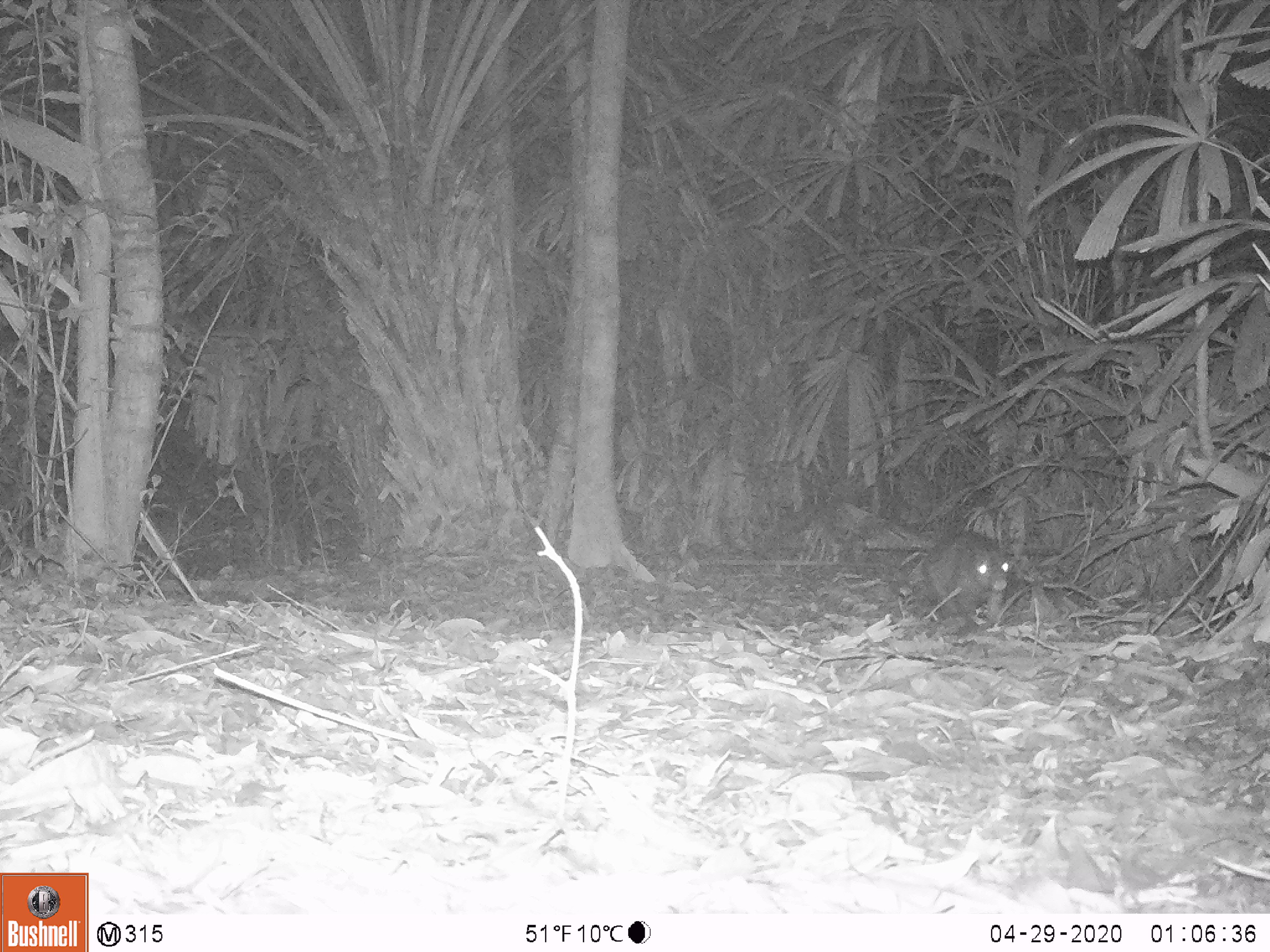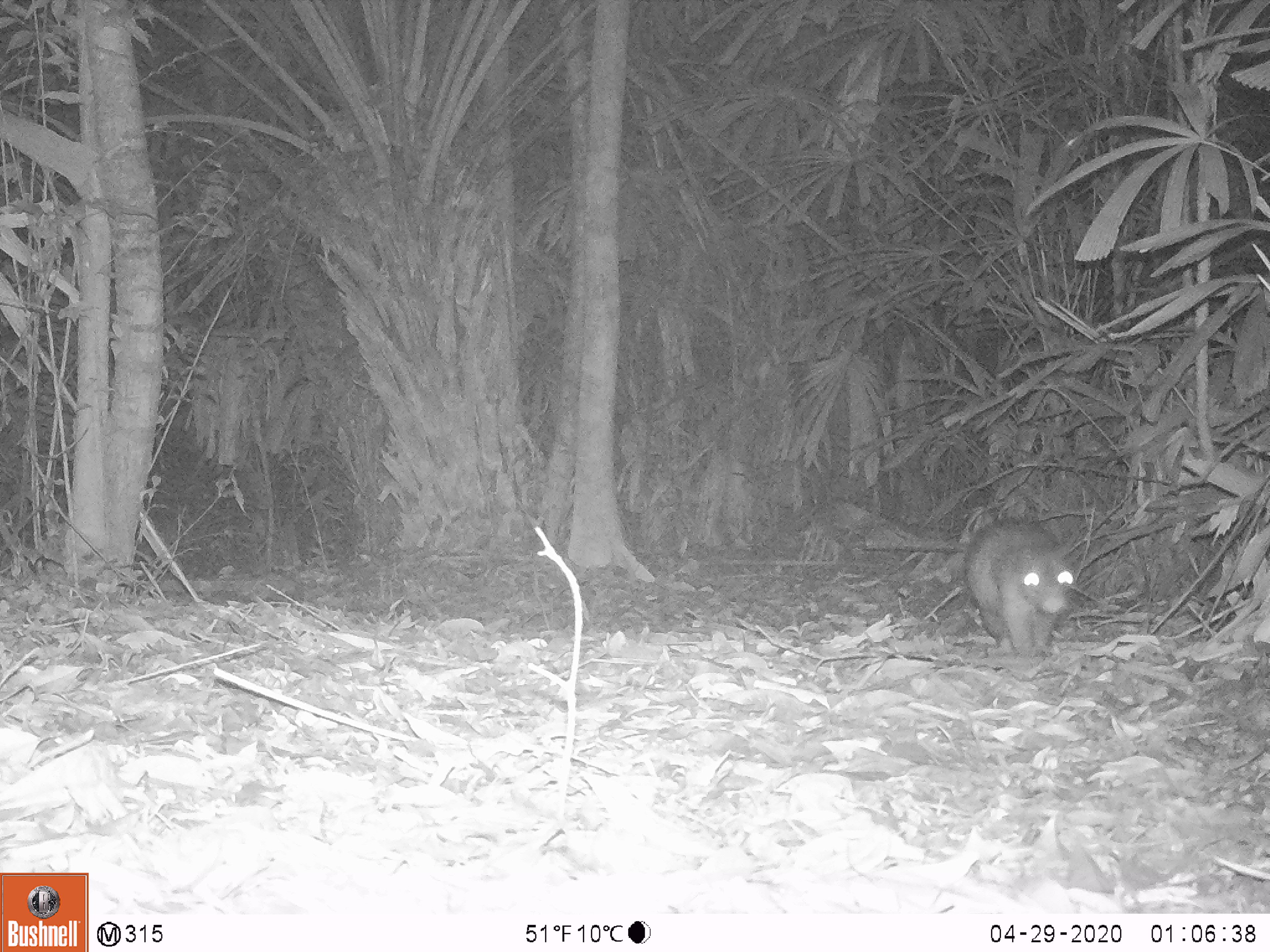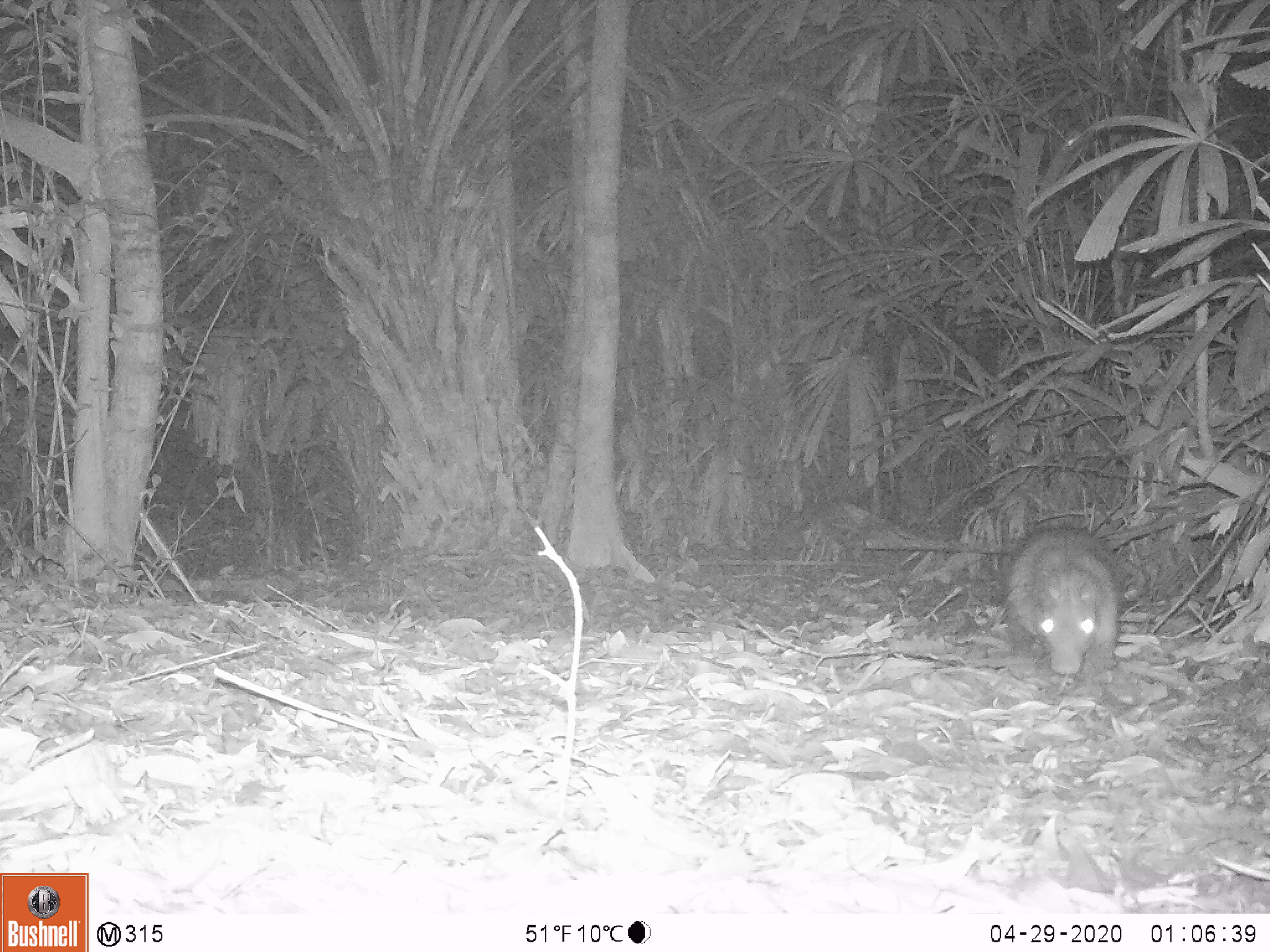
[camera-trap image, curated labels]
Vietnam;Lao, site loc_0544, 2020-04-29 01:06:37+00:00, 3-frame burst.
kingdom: Animalia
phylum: Chordata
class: Mammalia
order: Rodentia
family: Hystricidae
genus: Atherurus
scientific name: Atherurus macrourus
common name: asiatic brush-tailed porcupine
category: asiatic brush tailed porcupine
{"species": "asiatic brush tailed porcupine (asiatic brush-tailed porcupine) (Atherurus macrourus)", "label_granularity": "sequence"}